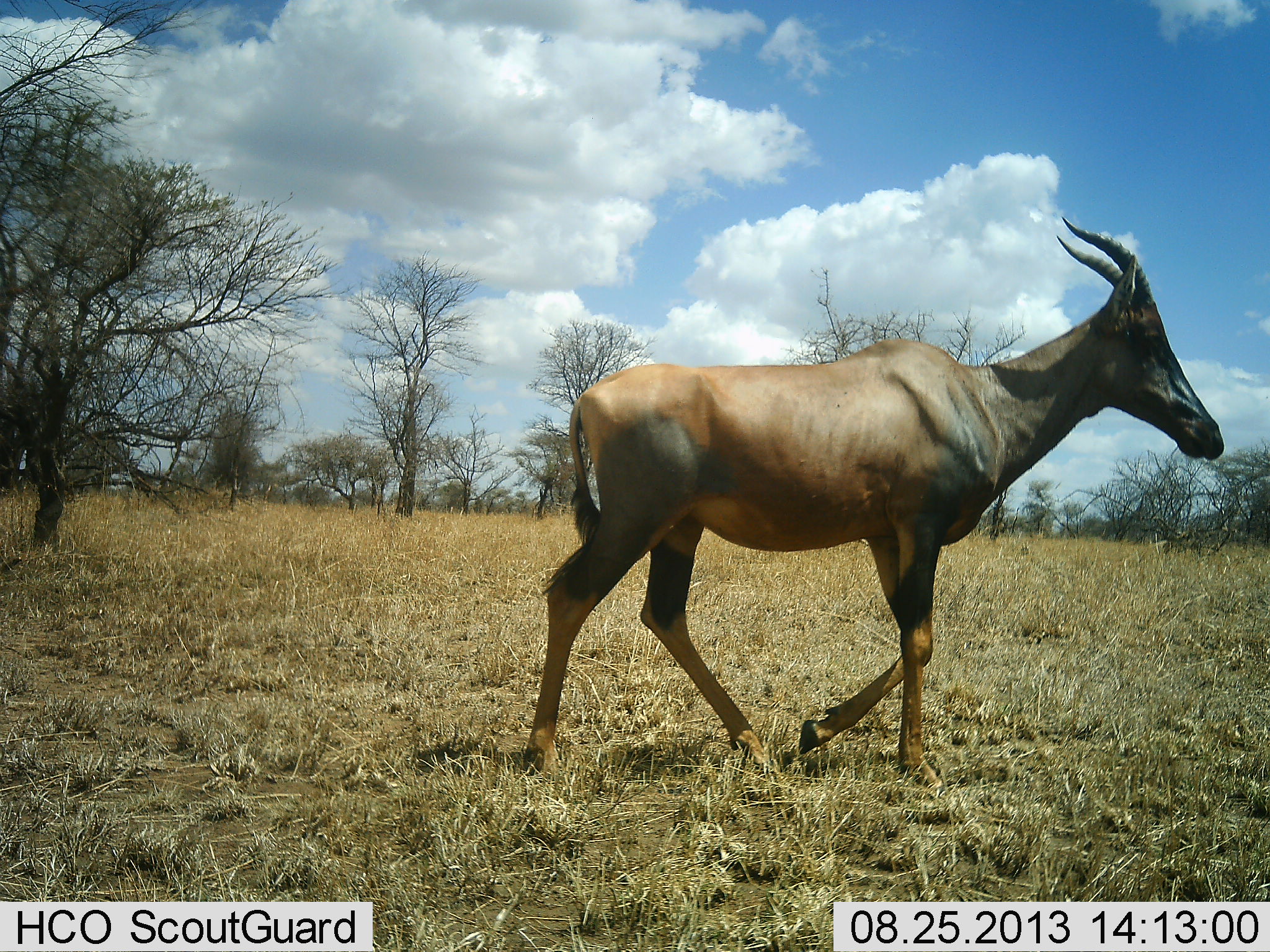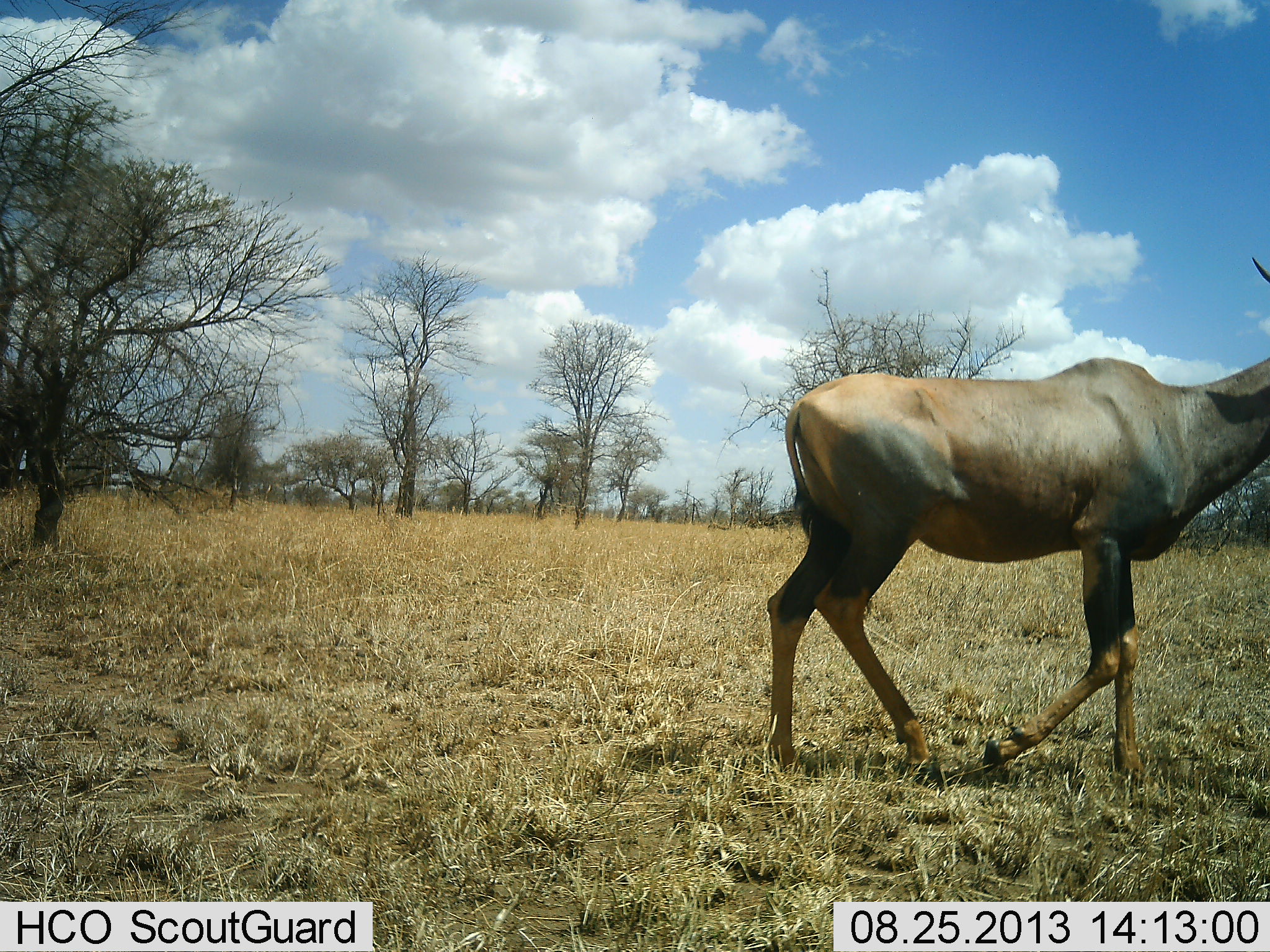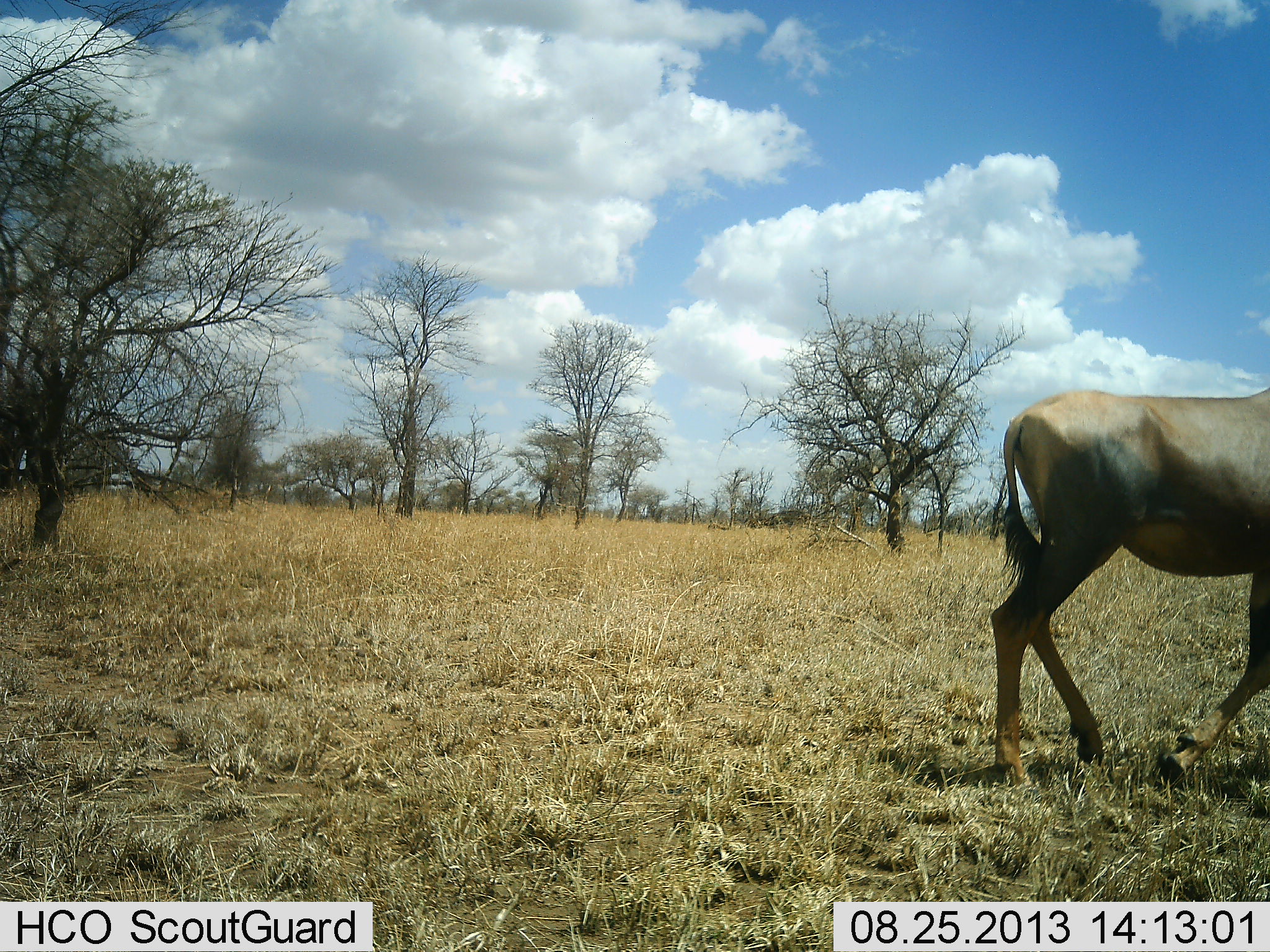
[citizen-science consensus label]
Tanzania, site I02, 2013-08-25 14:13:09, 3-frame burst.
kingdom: Animalia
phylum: Chordata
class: Mammalia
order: Artiodactyla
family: Bovidae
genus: Damaliscus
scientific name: Damaliscus lunatus jimela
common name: topi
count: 1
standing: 5%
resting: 0%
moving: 100%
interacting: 0%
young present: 0%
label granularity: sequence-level